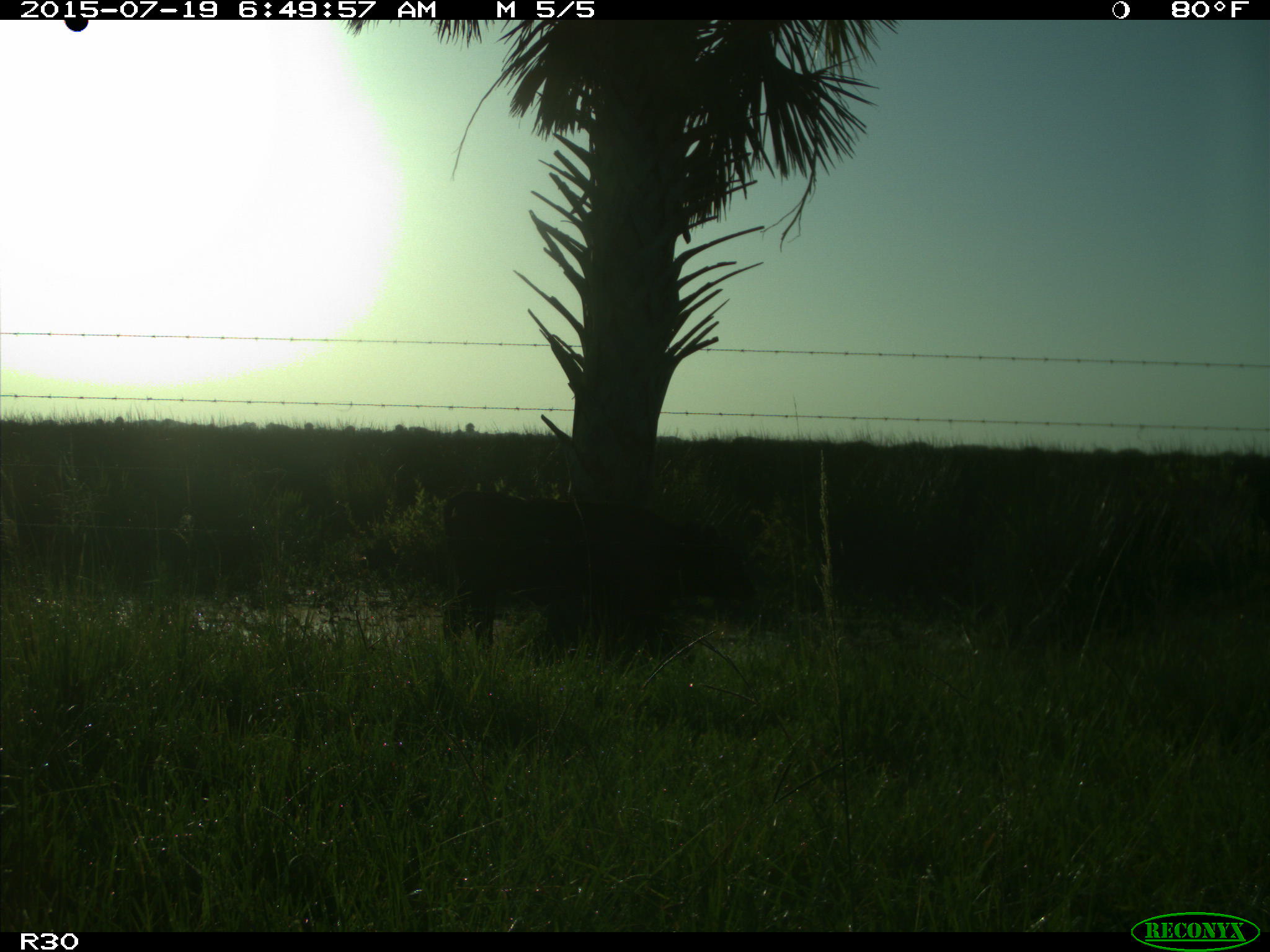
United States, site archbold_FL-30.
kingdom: Animalia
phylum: Chordata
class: Mammalia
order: Artiodactyla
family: Bovidae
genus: Bos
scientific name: Bos taurus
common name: domestic cow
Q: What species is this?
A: Bos taurus (domestic cow).